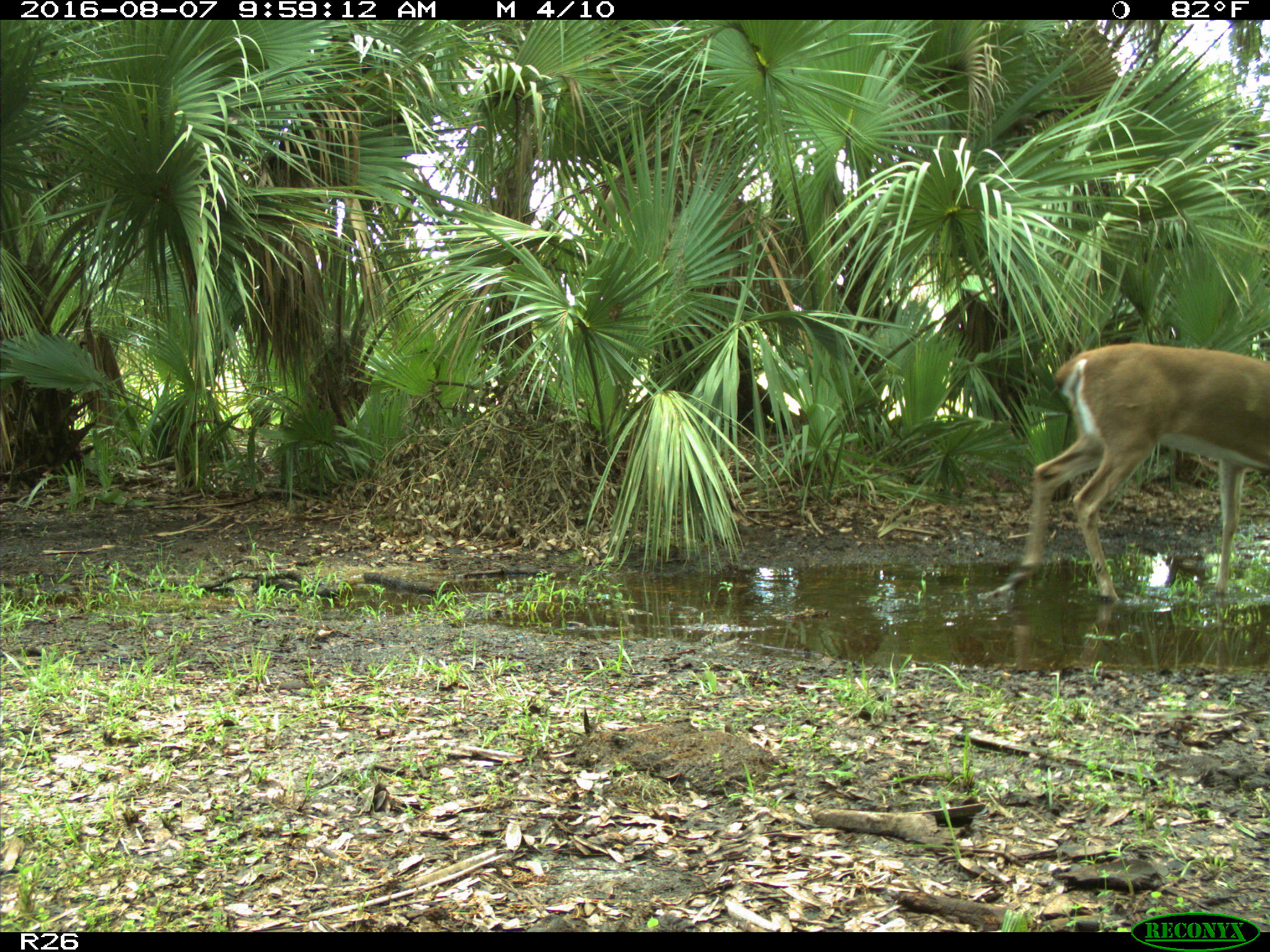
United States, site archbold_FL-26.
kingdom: Animalia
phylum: Chordata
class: Mammalia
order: Artiodactyla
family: Cervidae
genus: Odocoileus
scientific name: Odocoileus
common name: deer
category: unidentified deer